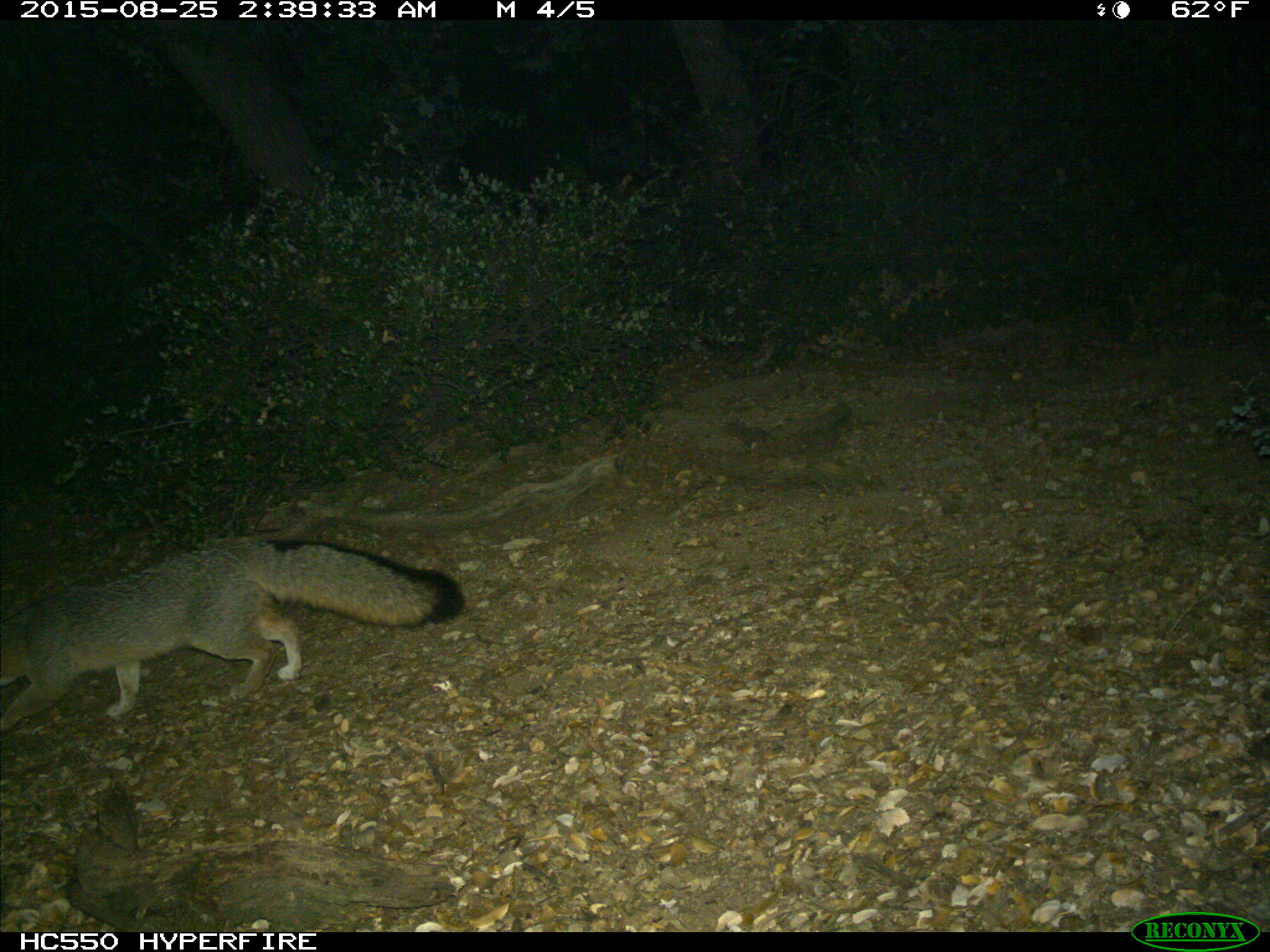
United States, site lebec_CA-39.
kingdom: Animalia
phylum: Chordata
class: Mammalia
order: Carnivora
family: Canidae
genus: Urocyon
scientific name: Urocyon cinereoargenteus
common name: gray fox